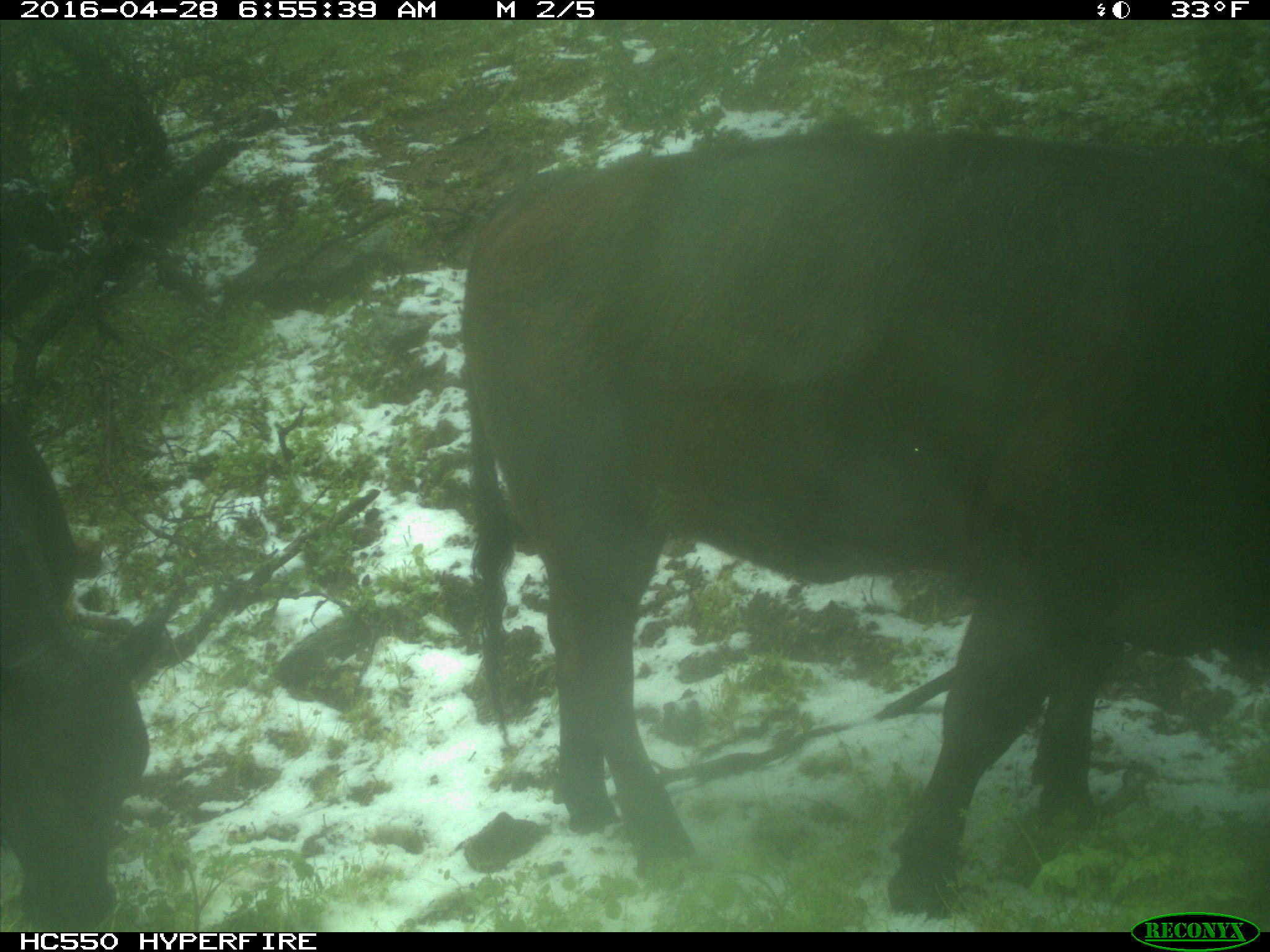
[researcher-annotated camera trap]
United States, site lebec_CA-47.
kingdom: Animalia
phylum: Chordata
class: Mammalia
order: Artiodactyla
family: Bovidae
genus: Bos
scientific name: Bos taurus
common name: domestic cow